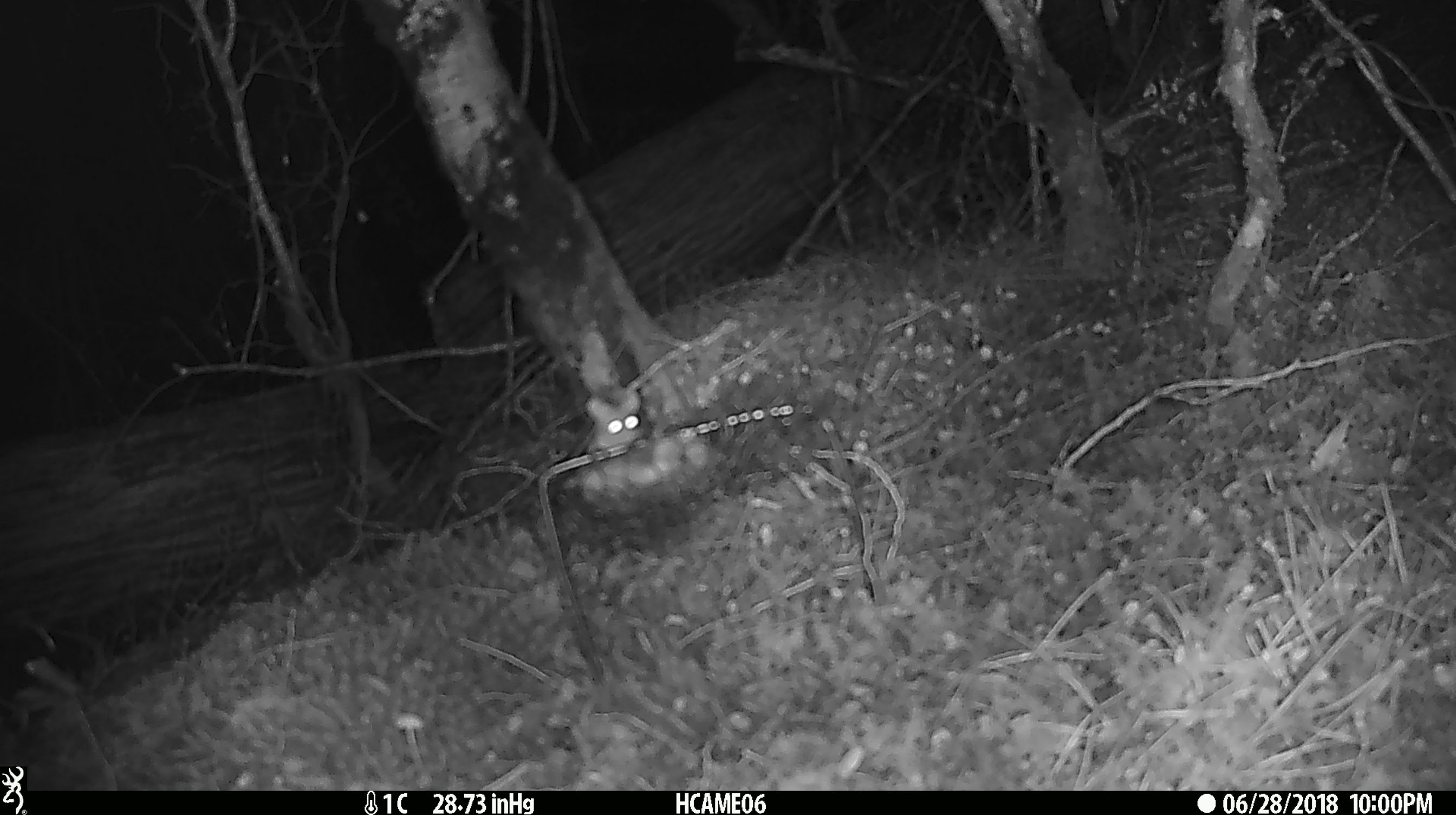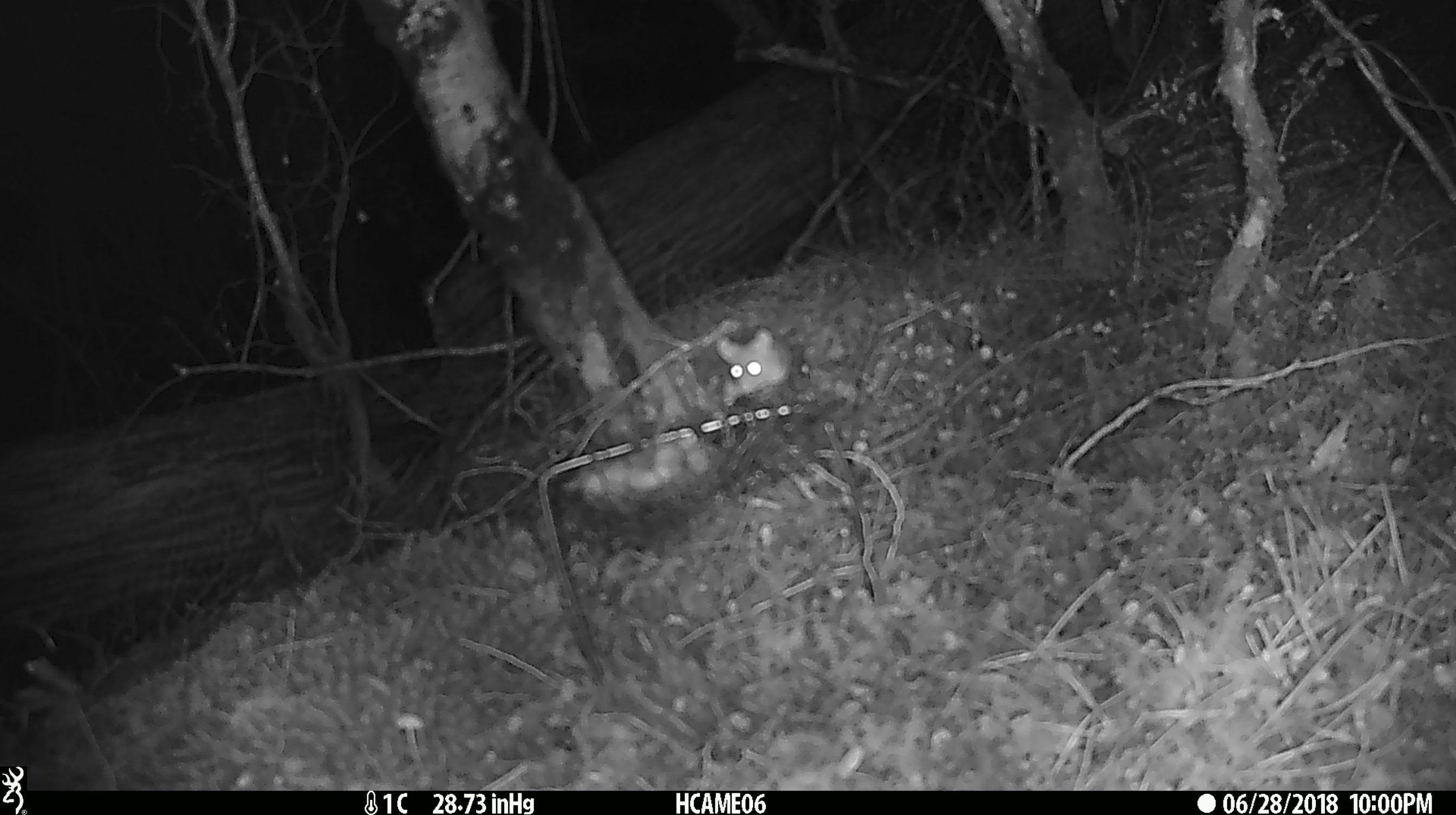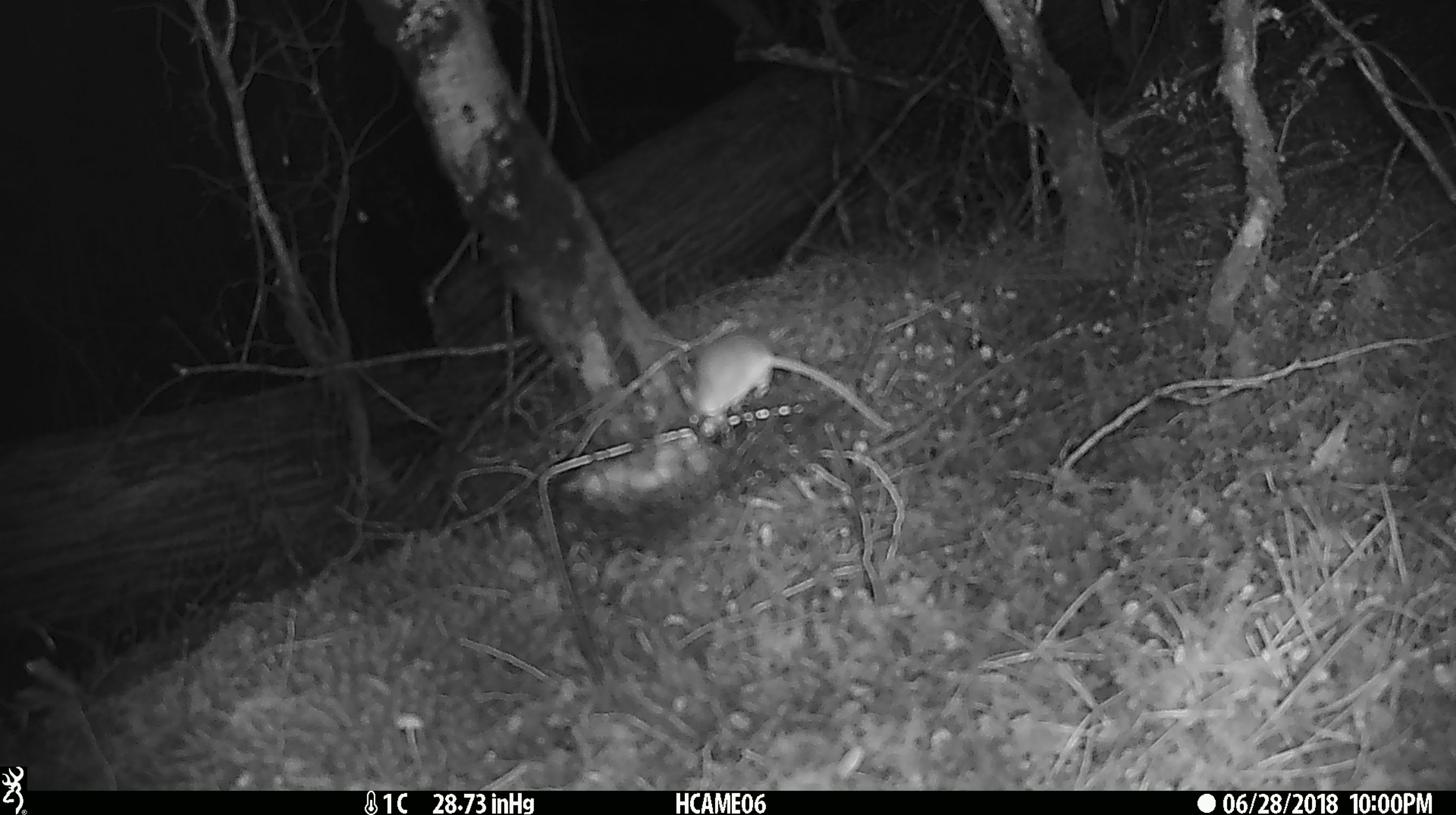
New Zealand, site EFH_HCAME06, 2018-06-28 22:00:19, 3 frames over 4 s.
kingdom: Animalia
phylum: Chordata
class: Mammalia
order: Rodentia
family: Muridae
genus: Mus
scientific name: Mus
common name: mouse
Mouse (Mus).